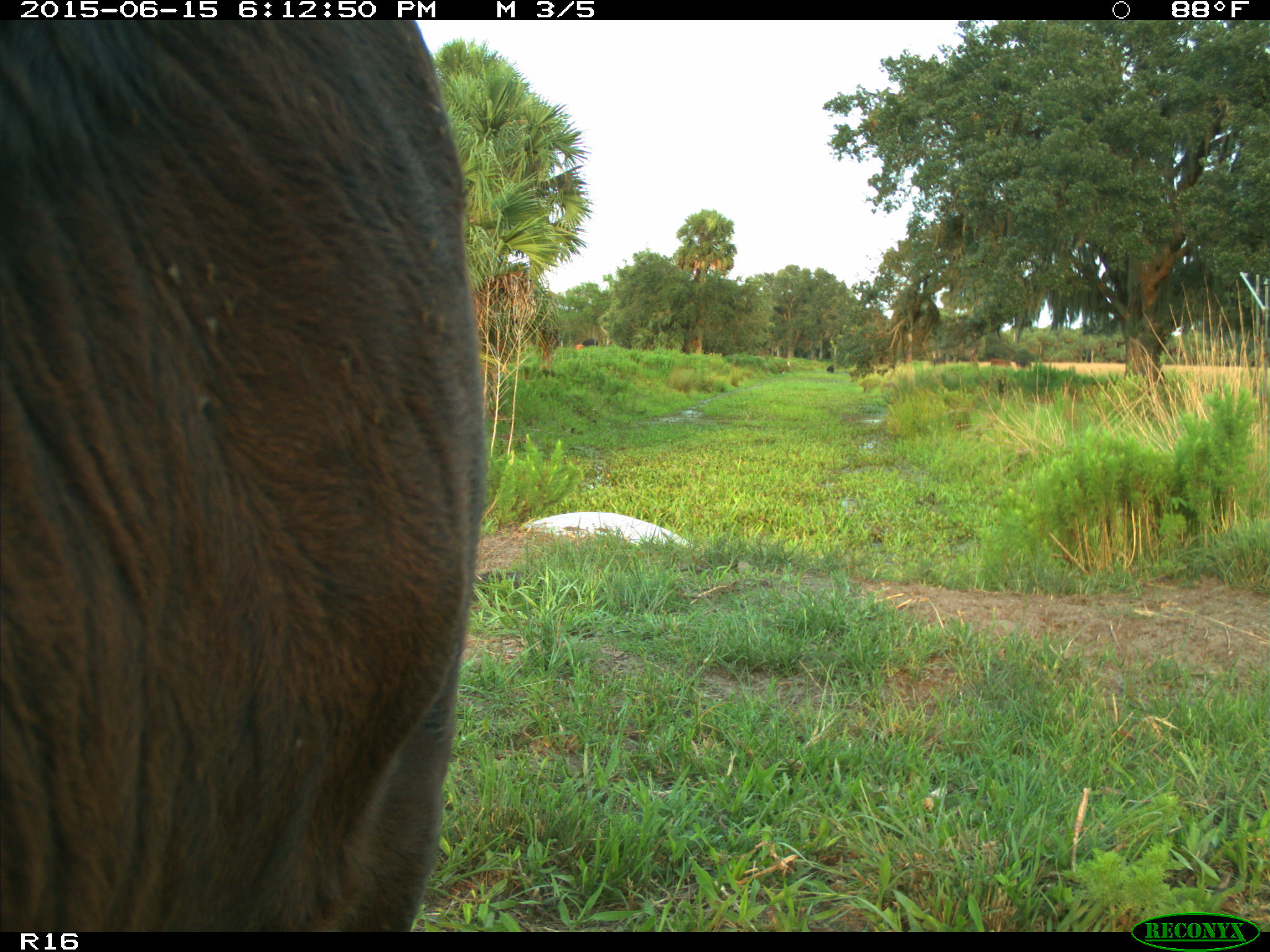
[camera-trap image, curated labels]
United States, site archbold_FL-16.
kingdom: Animalia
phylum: Chordata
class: Mammalia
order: Artiodactyla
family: Bovidae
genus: Bos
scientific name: Bos taurus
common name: domestic cow